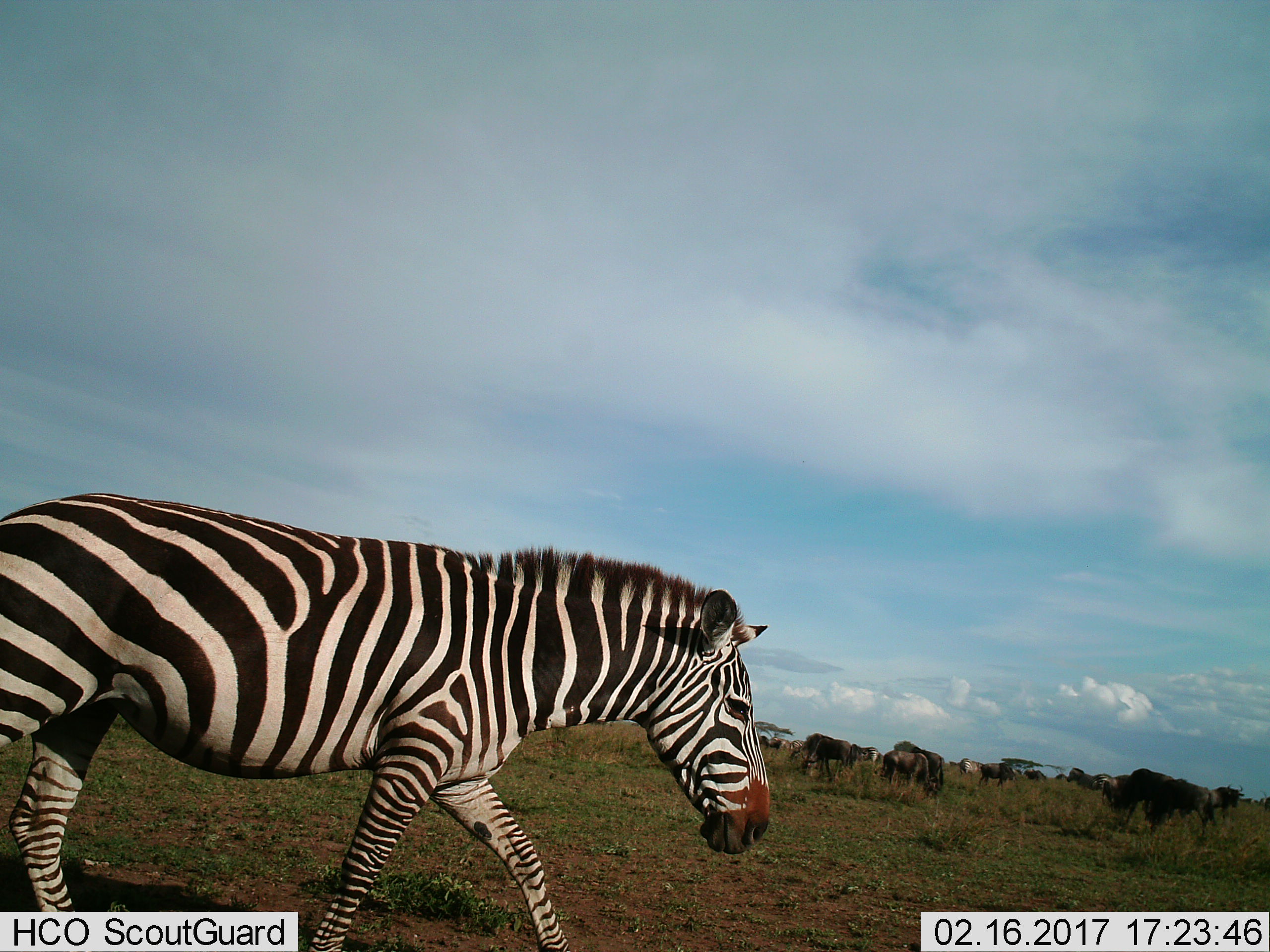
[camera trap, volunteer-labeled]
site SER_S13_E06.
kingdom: Animalia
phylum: Chordata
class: Mammalia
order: Perissodactyla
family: Equidae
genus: Equus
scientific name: Equus quagga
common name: plains zebra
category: zebraplains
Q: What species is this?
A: Zebraplains (plains zebra) (Equus quagga).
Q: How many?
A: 1.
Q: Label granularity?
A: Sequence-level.